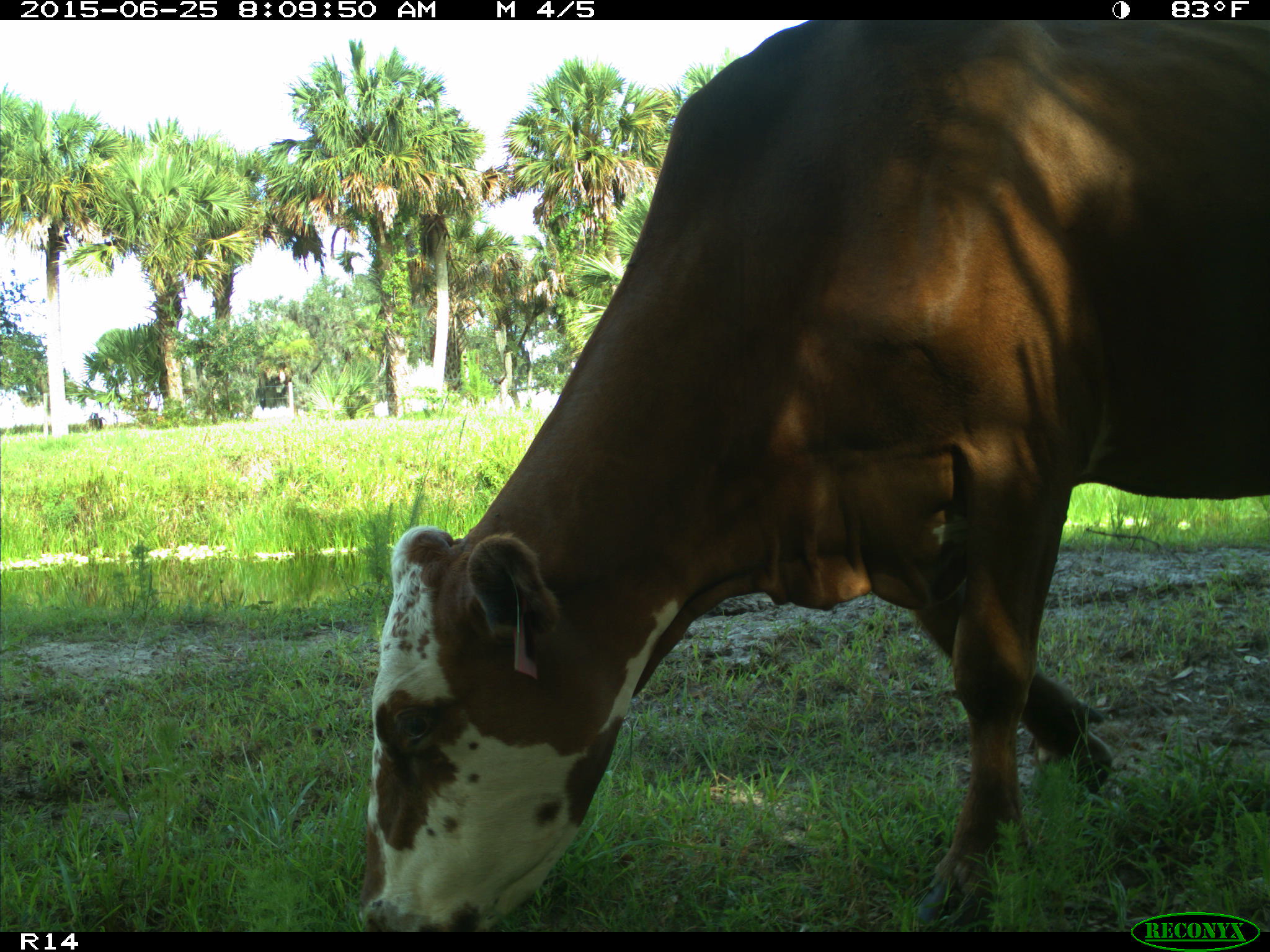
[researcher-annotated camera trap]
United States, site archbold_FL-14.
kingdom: Animalia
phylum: Chordata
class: Mammalia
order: Artiodactyla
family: Bovidae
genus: Bos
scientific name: Bos taurus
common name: domestic cow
Bos taurus (domestic cow).